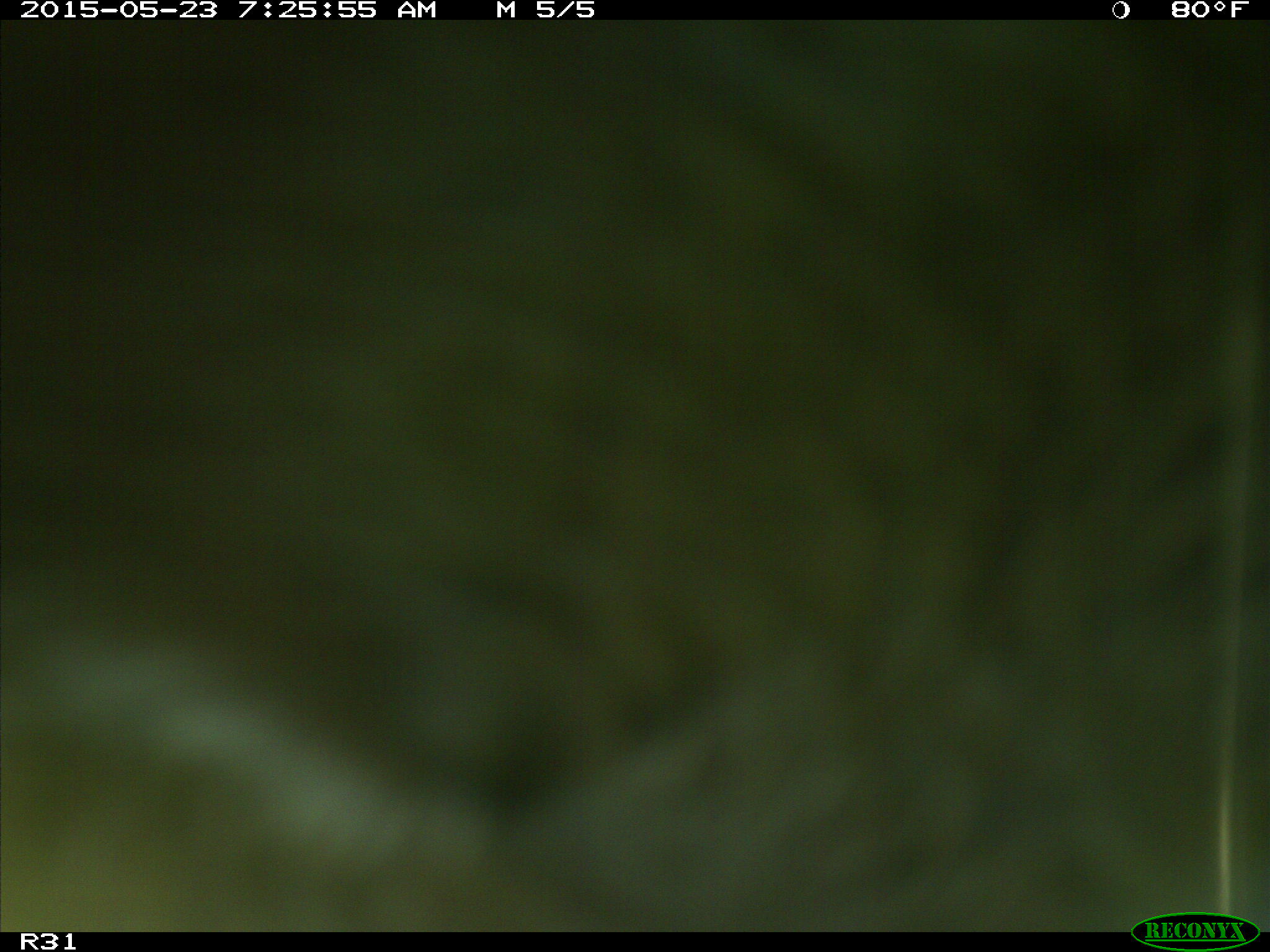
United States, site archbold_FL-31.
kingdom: Animalia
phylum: Chordata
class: Mammalia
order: Artiodactyla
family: Bovidae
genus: Bos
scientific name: Bos taurus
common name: domestic cow